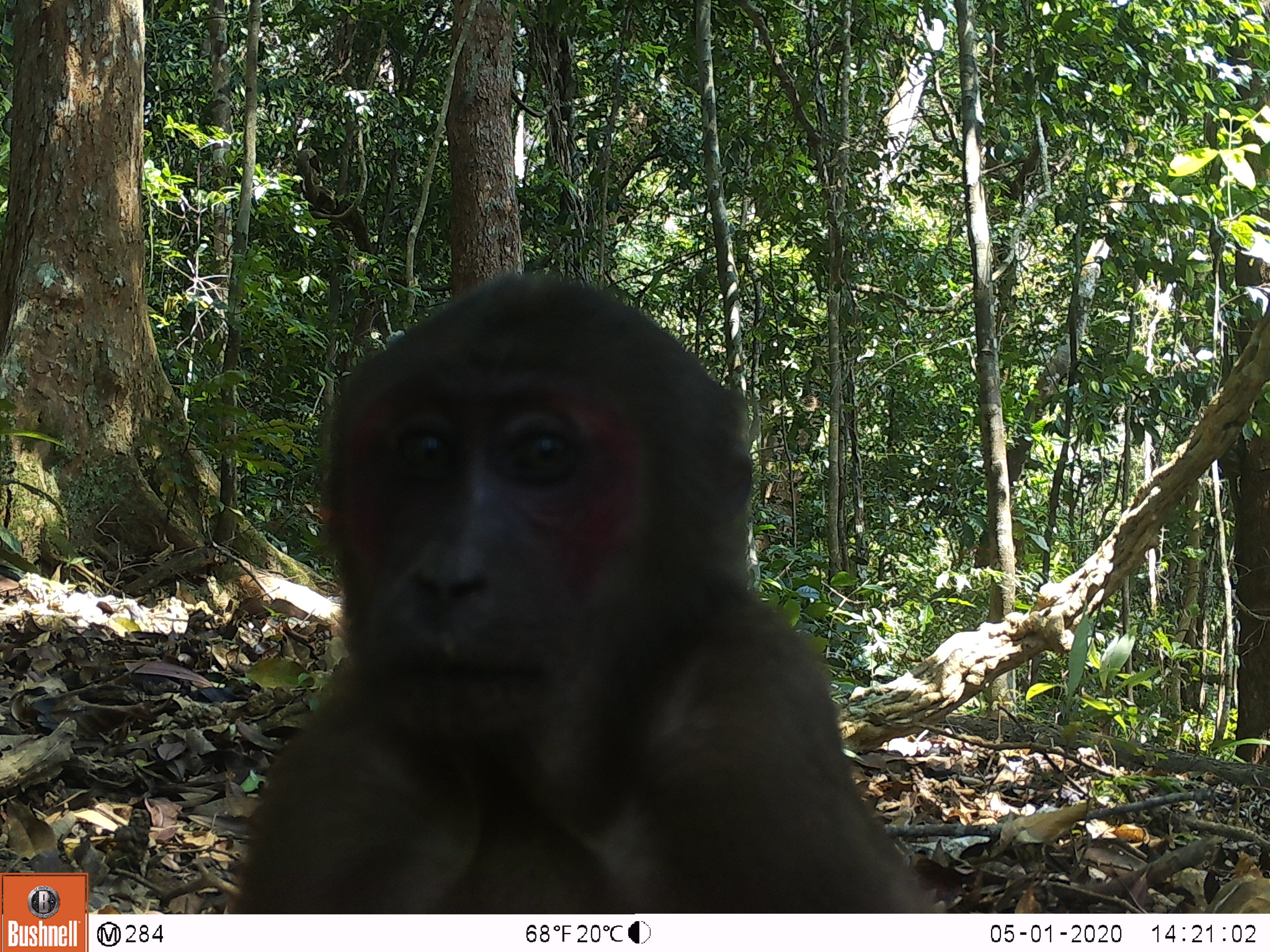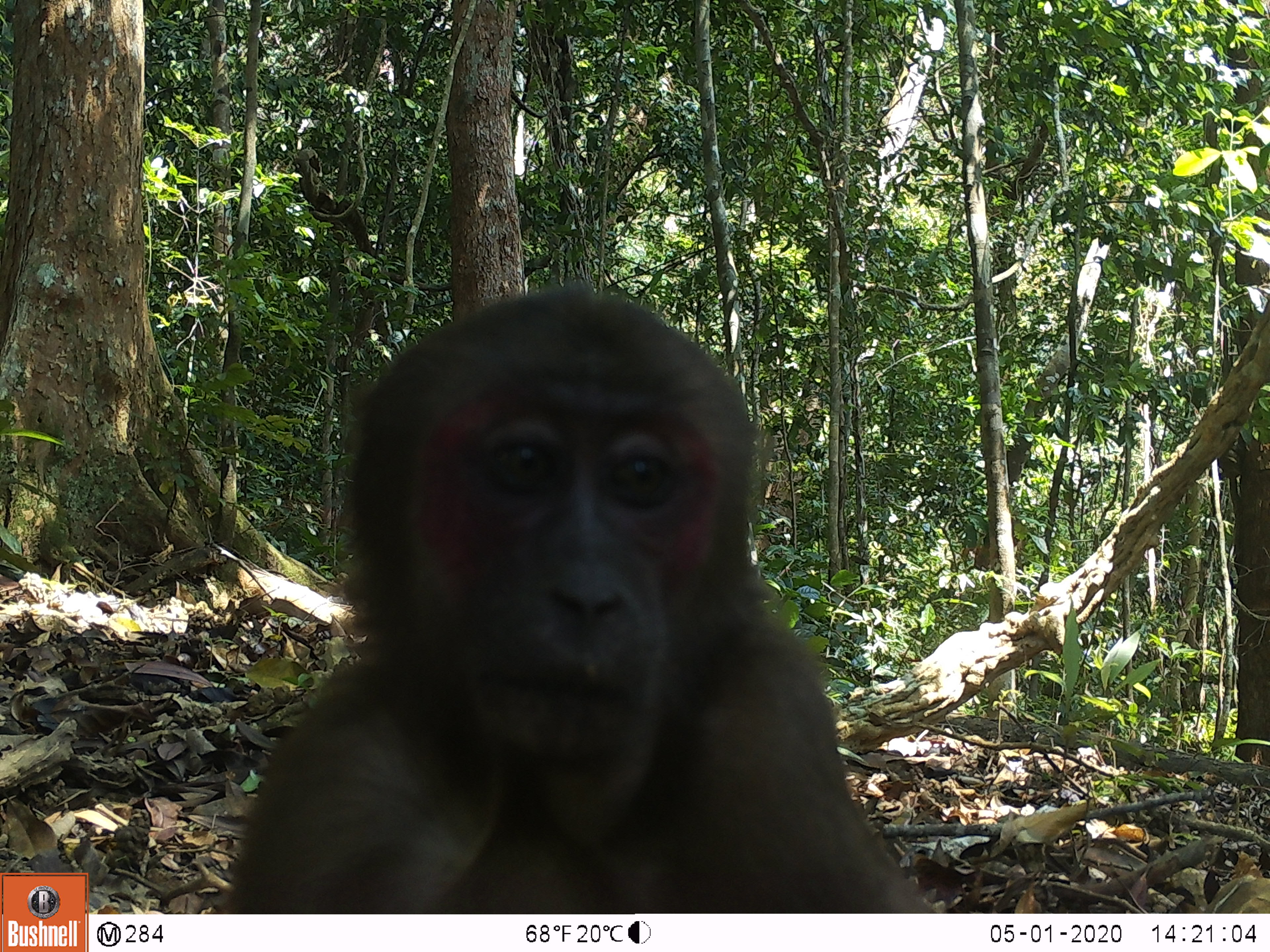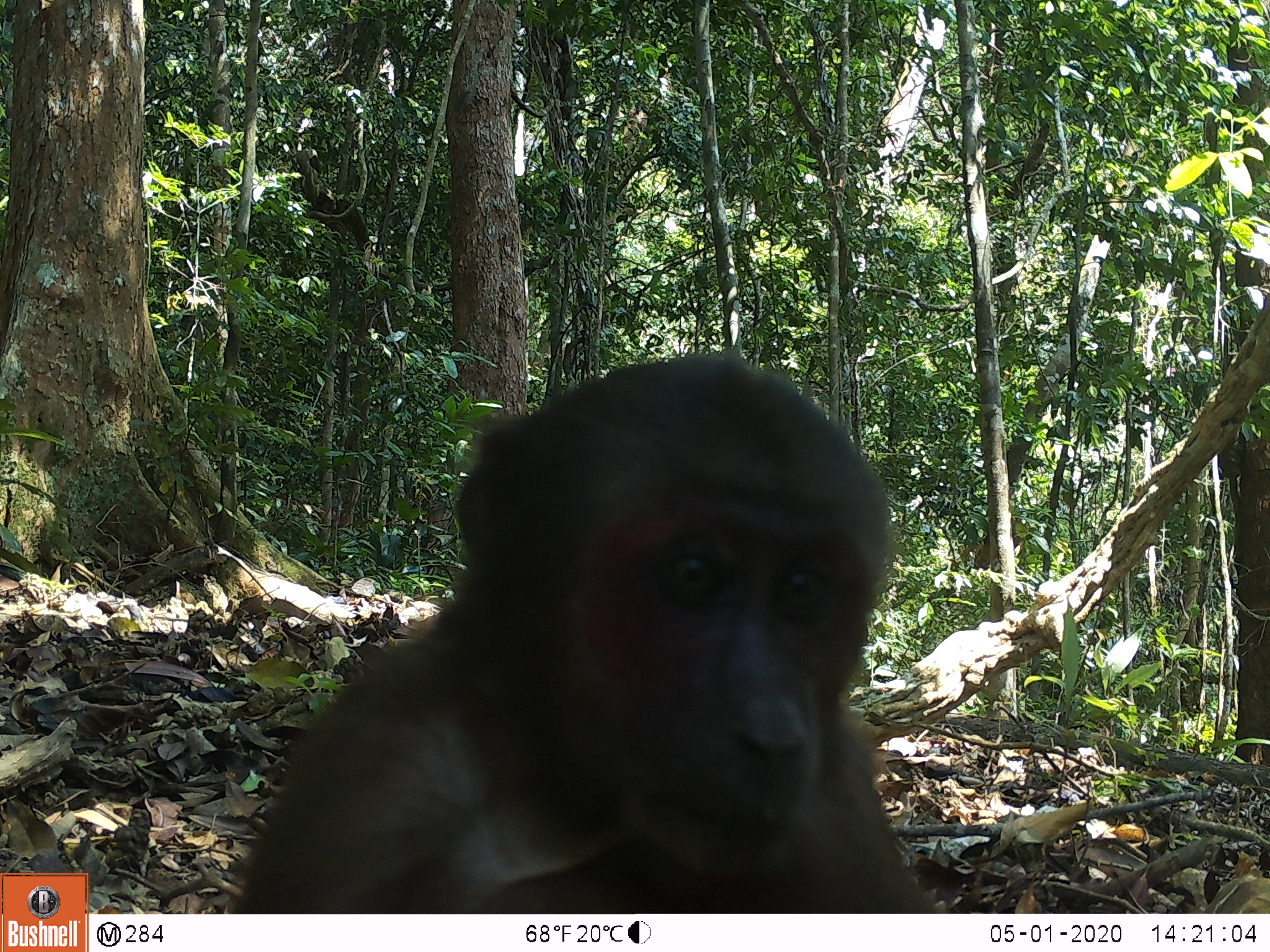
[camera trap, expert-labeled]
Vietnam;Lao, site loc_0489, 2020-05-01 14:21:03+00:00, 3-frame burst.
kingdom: Animalia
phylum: Chordata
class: Mammalia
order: Primates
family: Cercopithecidae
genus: Macaca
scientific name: Macaca arctoides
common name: stump-tailed macaque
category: stump tailed macaque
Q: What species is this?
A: Stump tailed macaque (stump-tailed macaque) (Macaca arctoides).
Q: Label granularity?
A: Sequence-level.